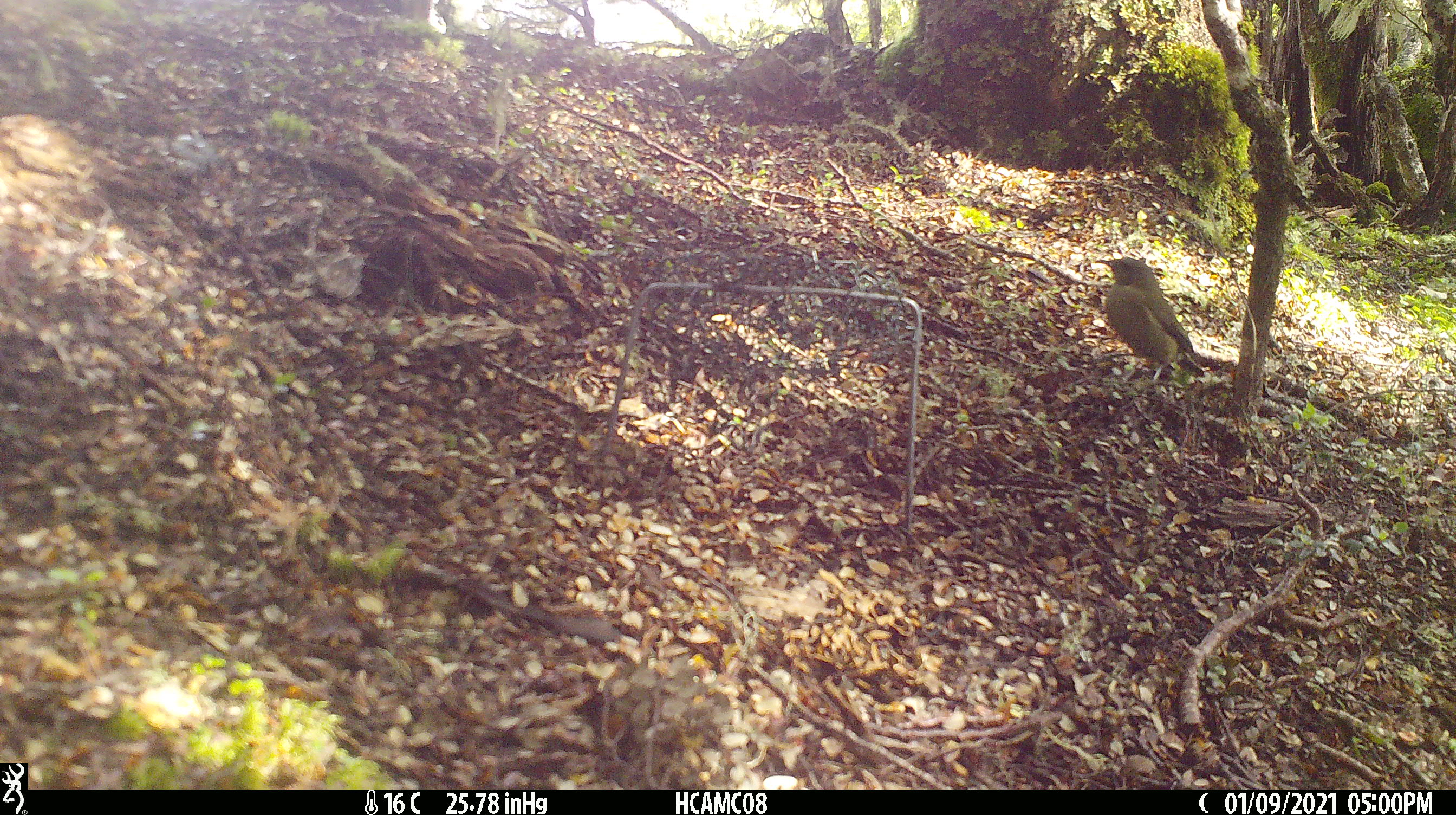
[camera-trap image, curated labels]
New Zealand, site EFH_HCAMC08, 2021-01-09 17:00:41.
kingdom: Animalia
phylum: Chordata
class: Aves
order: Passeriformes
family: Meliphagidae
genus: Anthornis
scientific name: Anthornis melanura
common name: new zealand bellbird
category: bellbird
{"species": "bellbird (new zealand bellbird) (Anthornis melanura)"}